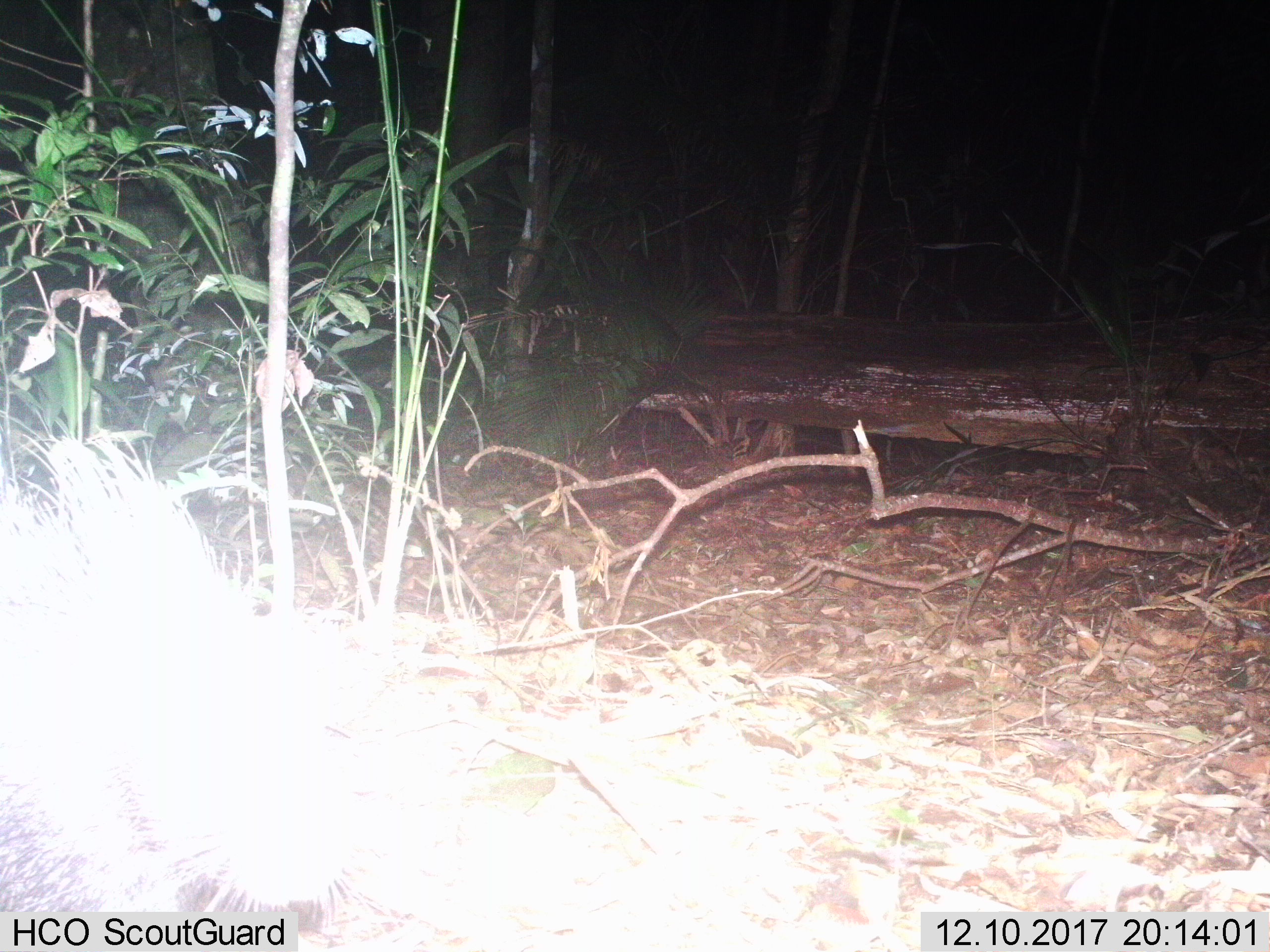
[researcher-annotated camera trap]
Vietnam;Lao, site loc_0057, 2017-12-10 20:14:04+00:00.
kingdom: Animalia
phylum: Chordata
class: Mammalia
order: Rodentia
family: Hystricidae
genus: Hystrix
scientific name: Hystrix brachyura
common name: malayan porcupine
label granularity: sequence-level